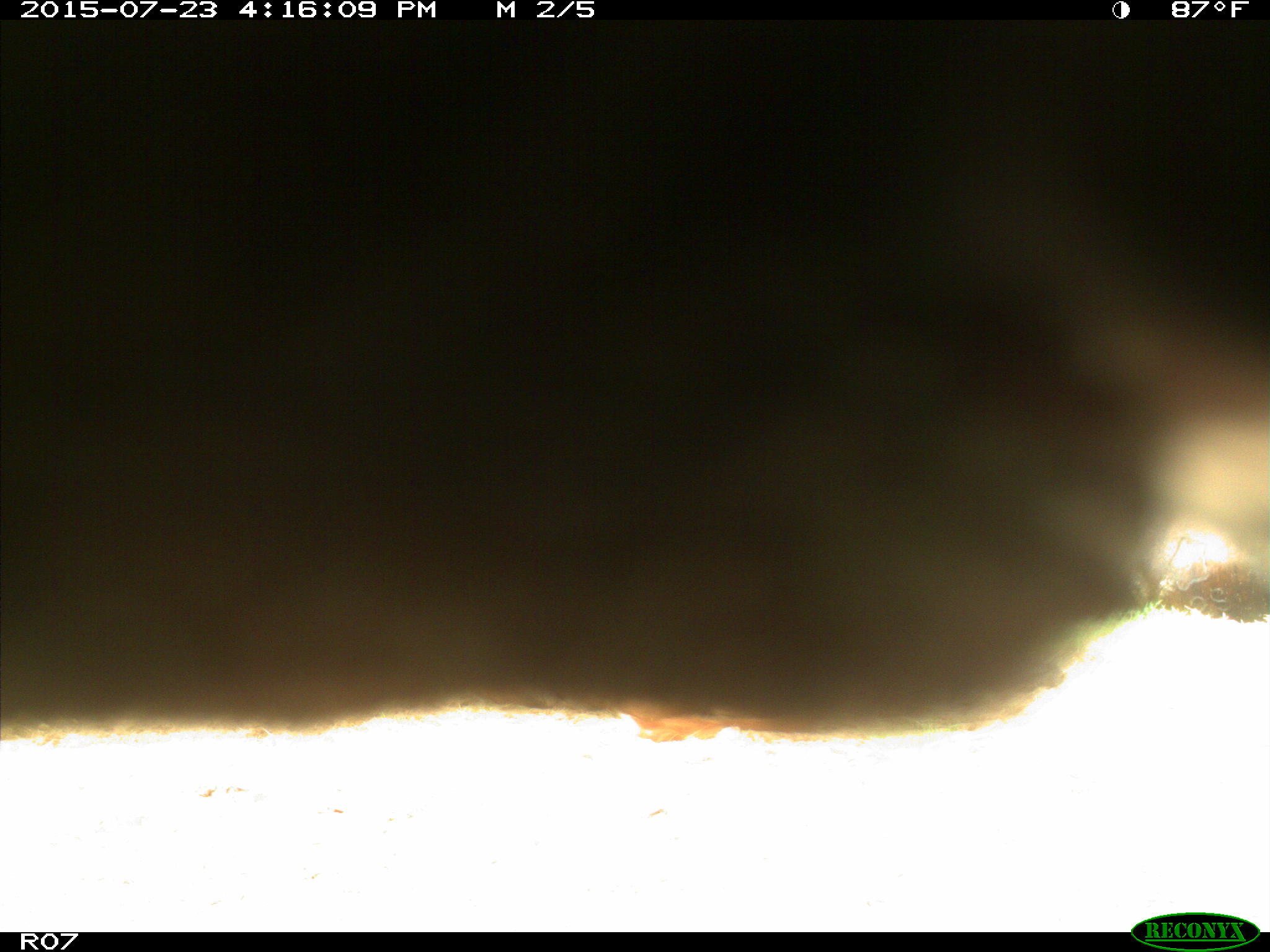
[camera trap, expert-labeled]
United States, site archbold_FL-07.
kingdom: Animalia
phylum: Chordata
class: Mammalia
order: Artiodactyla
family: Bovidae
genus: Bos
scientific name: Bos taurus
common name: domestic cow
Bos taurus (domestic cow).